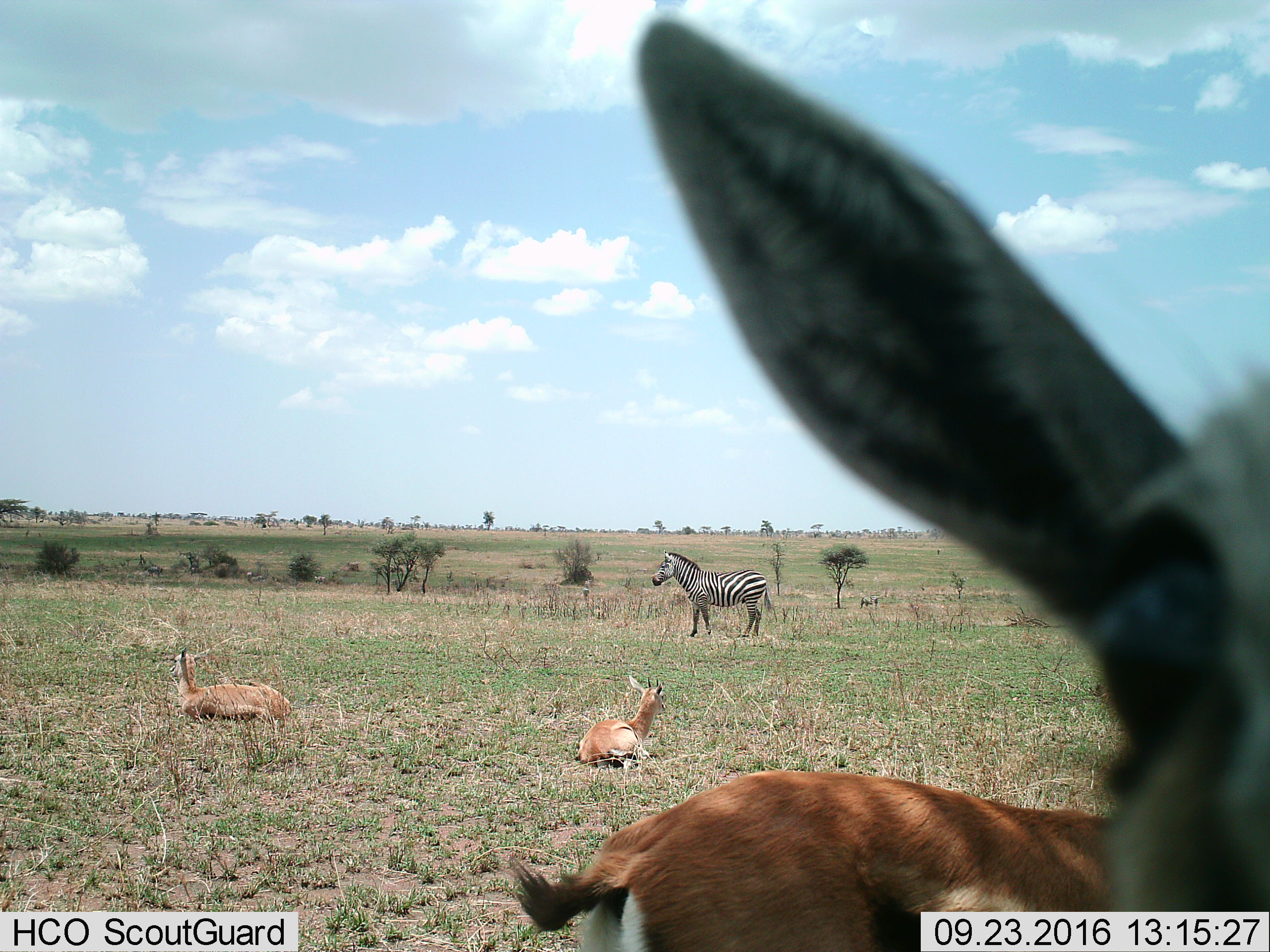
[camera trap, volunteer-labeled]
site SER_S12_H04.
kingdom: Animalia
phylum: Chordata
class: Mammalia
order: Artiodactyla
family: Bovidae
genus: Eudorcas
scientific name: Eudorcas thomsonii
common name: thomson's gazelle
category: gazellethomsons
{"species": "gazellethomsons (thomson's gazelle) (Eudorcas thomsonii)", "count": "3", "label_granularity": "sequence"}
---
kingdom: Animalia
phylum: Chordata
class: Mammalia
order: Perissodactyla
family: Equidae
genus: Equus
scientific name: Equus quagga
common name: plains zebra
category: zebraplains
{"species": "zebraplains (plains zebra) (Equus quagga)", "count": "1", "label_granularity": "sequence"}